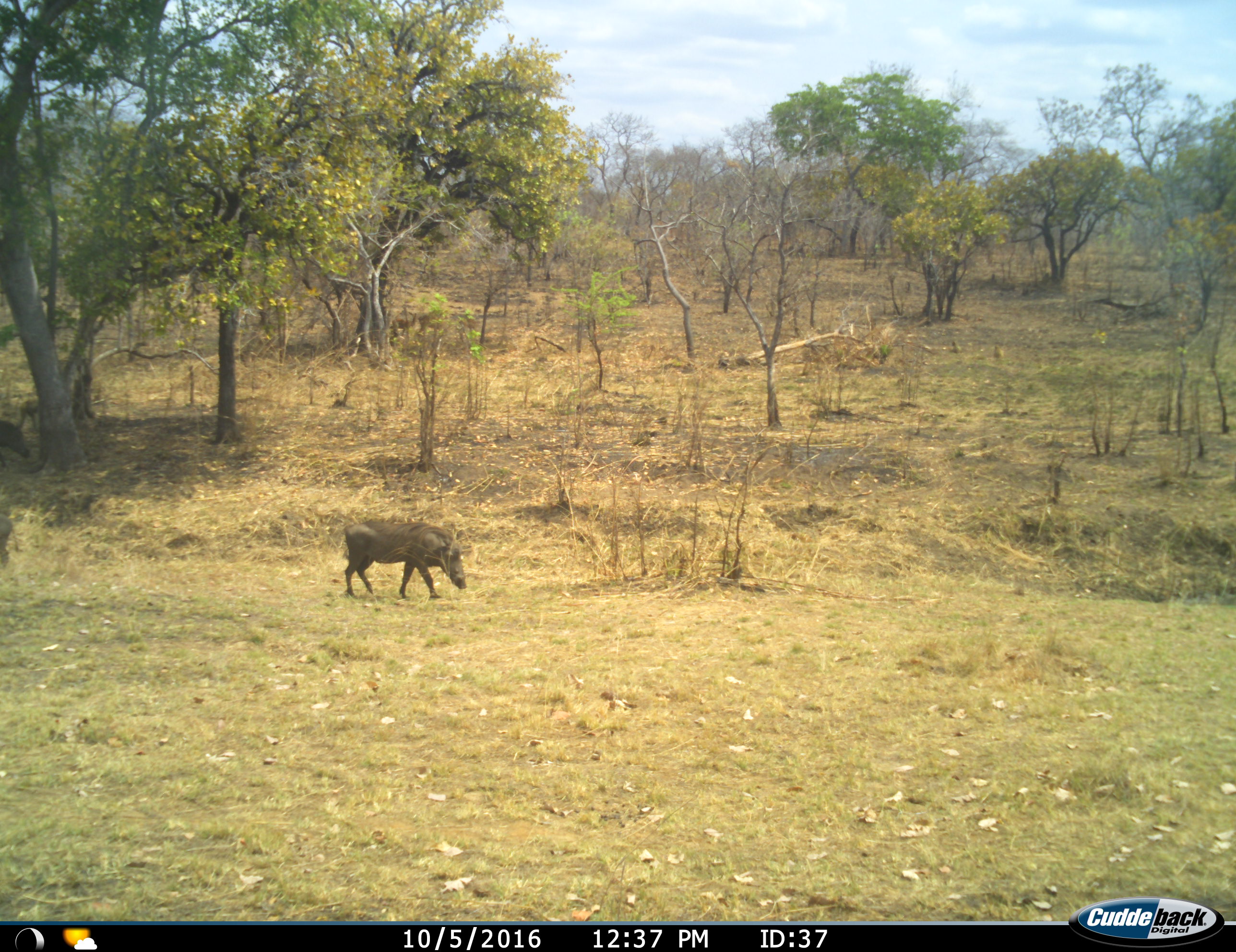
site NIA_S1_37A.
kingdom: Animalia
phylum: Chordata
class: Mammalia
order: Artiodactyla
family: Suidae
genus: Phacochoerus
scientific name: Phacochoerus africanus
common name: warthog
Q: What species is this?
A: Warthog (Phacochoerus africanus).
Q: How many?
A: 1.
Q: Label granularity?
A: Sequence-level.